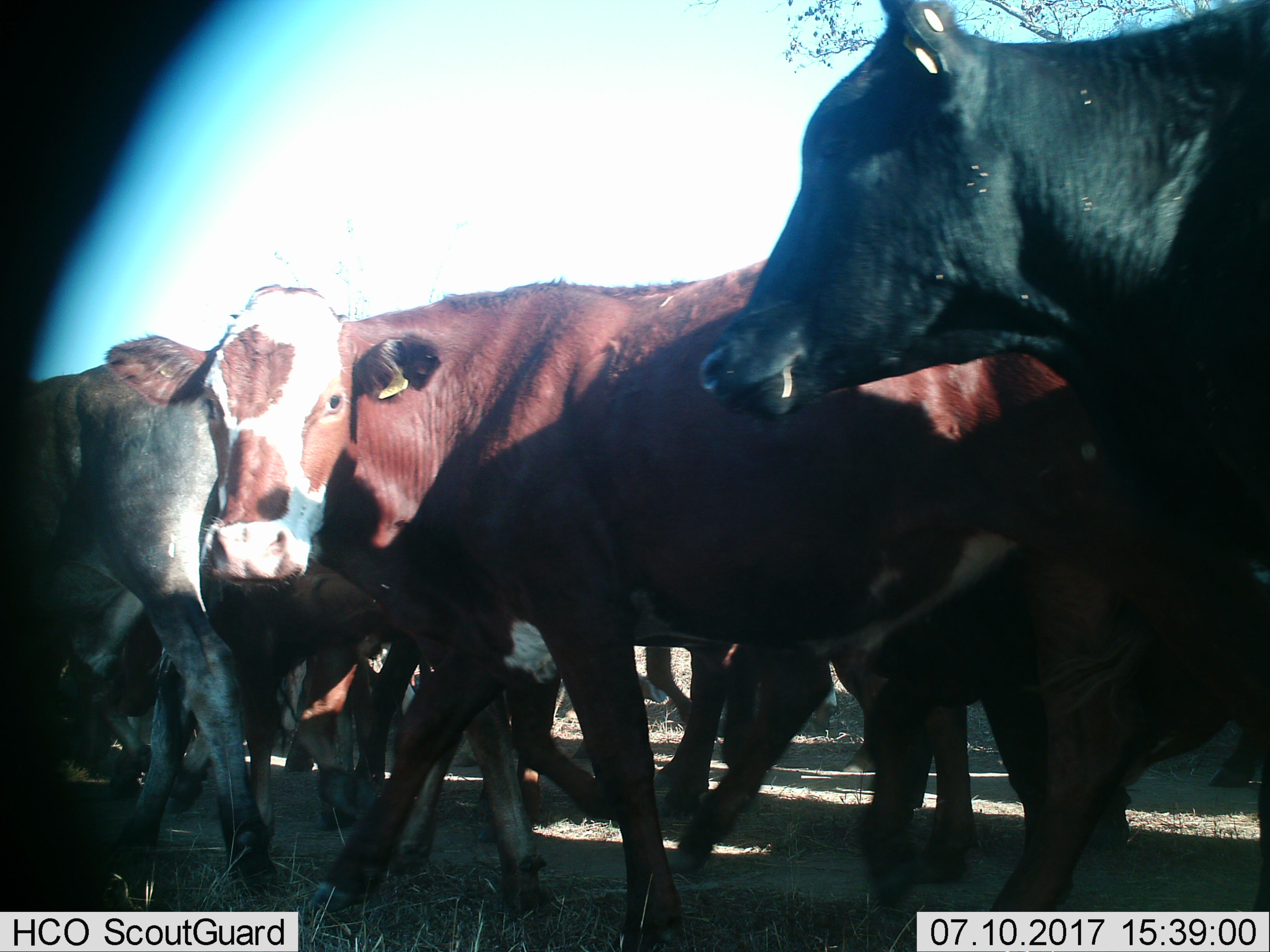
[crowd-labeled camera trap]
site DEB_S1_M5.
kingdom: Animalia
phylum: Chordata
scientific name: Vertebrata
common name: domestic animal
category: domesticanimal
Domesticanimal (domestic animal) (Vertebrata), count 11-50. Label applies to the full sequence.